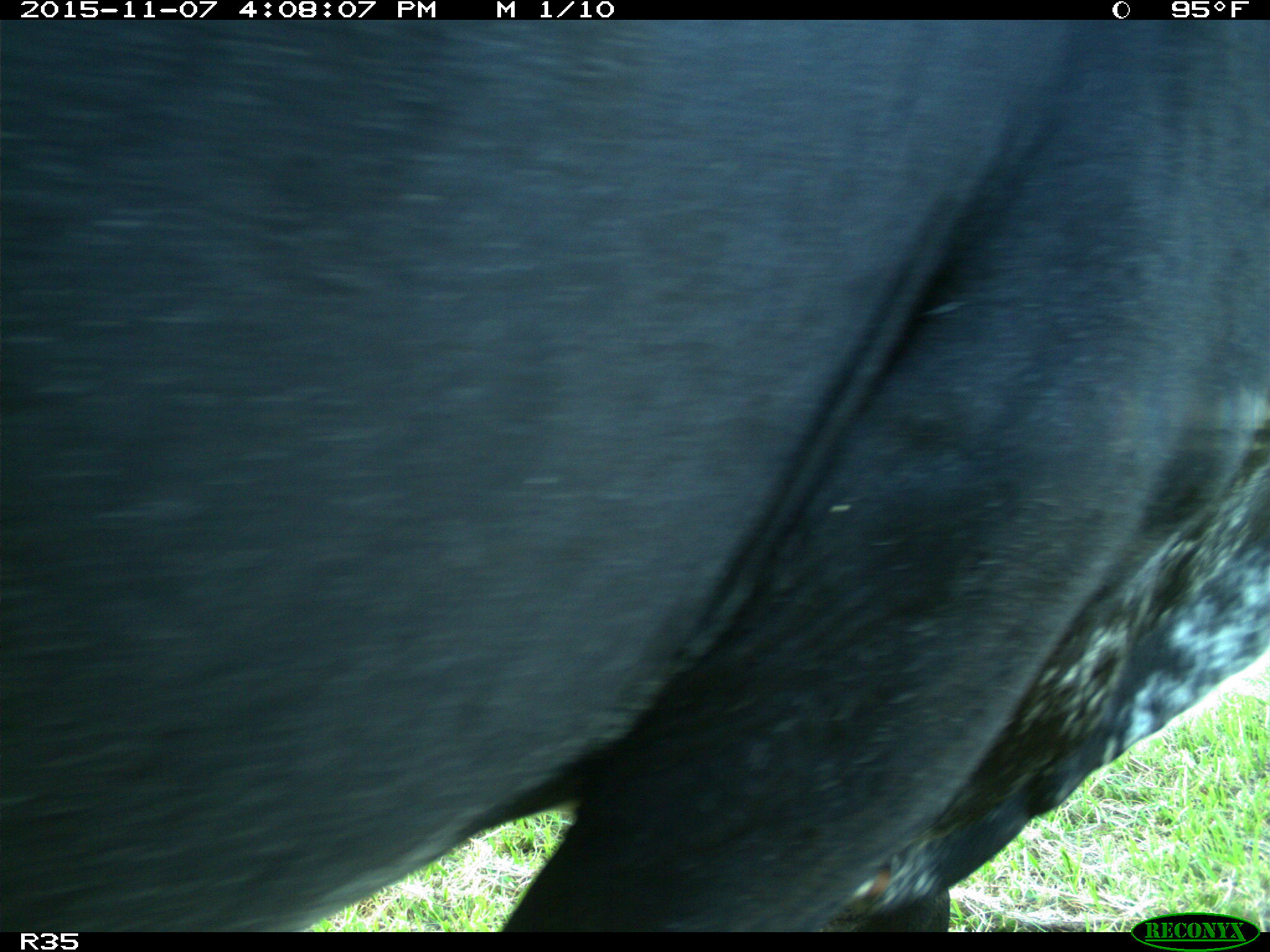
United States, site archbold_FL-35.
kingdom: Animalia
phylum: Chordata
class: Mammalia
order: Artiodactyla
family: Bovidae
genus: Bos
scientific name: Bos taurus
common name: domestic cow